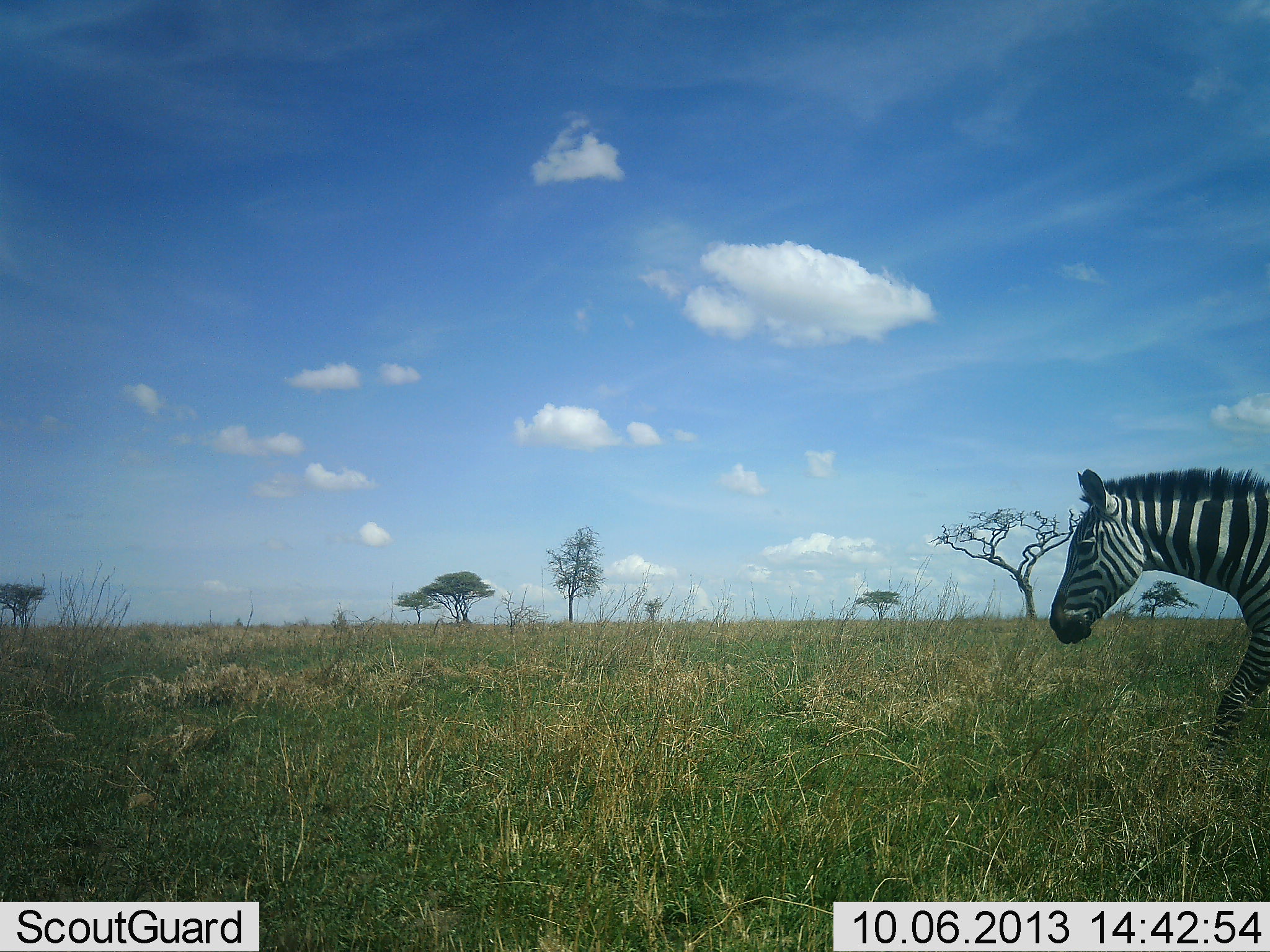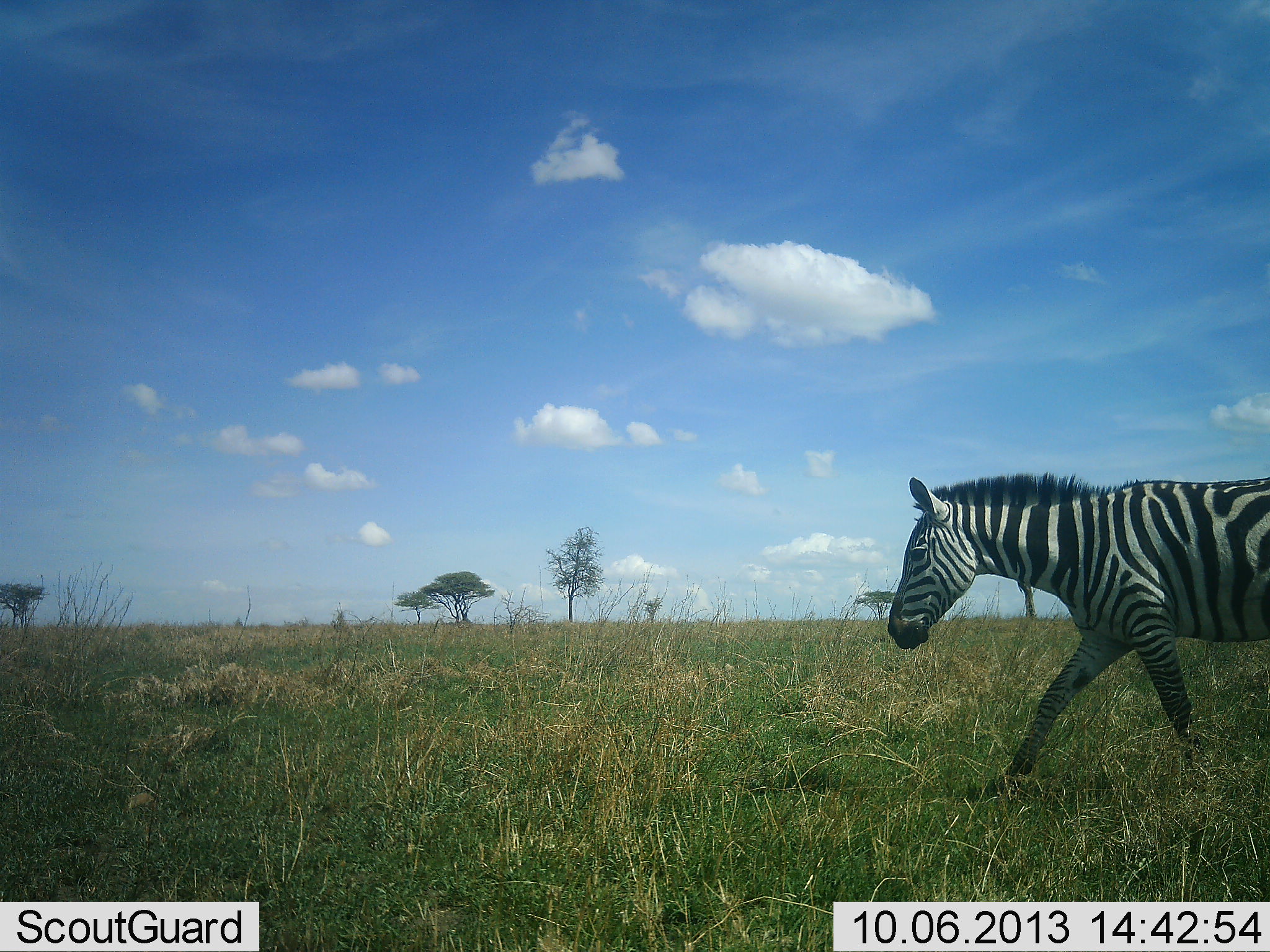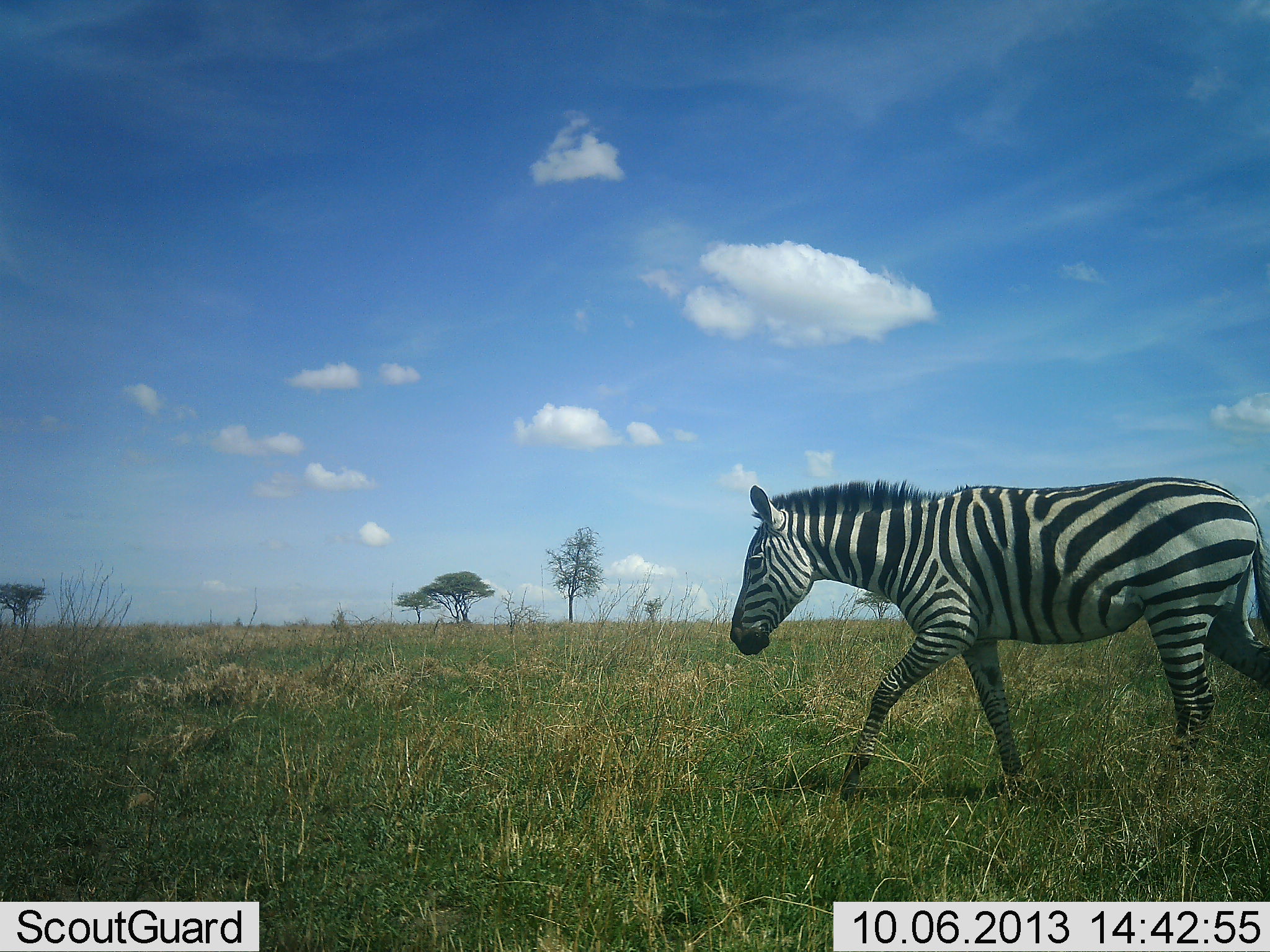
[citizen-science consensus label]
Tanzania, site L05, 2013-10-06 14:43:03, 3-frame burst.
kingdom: Animalia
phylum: Chordata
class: Mammalia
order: Perissodactyla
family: Equidae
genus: Equus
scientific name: Equus quagga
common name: plains zebra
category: zebra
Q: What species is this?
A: Zebra (plains zebra) (Equus quagga).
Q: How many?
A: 1.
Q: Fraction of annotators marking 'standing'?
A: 0%.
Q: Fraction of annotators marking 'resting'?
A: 0%.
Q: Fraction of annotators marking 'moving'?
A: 100%.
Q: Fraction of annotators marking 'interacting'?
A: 0%.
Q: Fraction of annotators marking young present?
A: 0%.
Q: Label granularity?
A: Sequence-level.